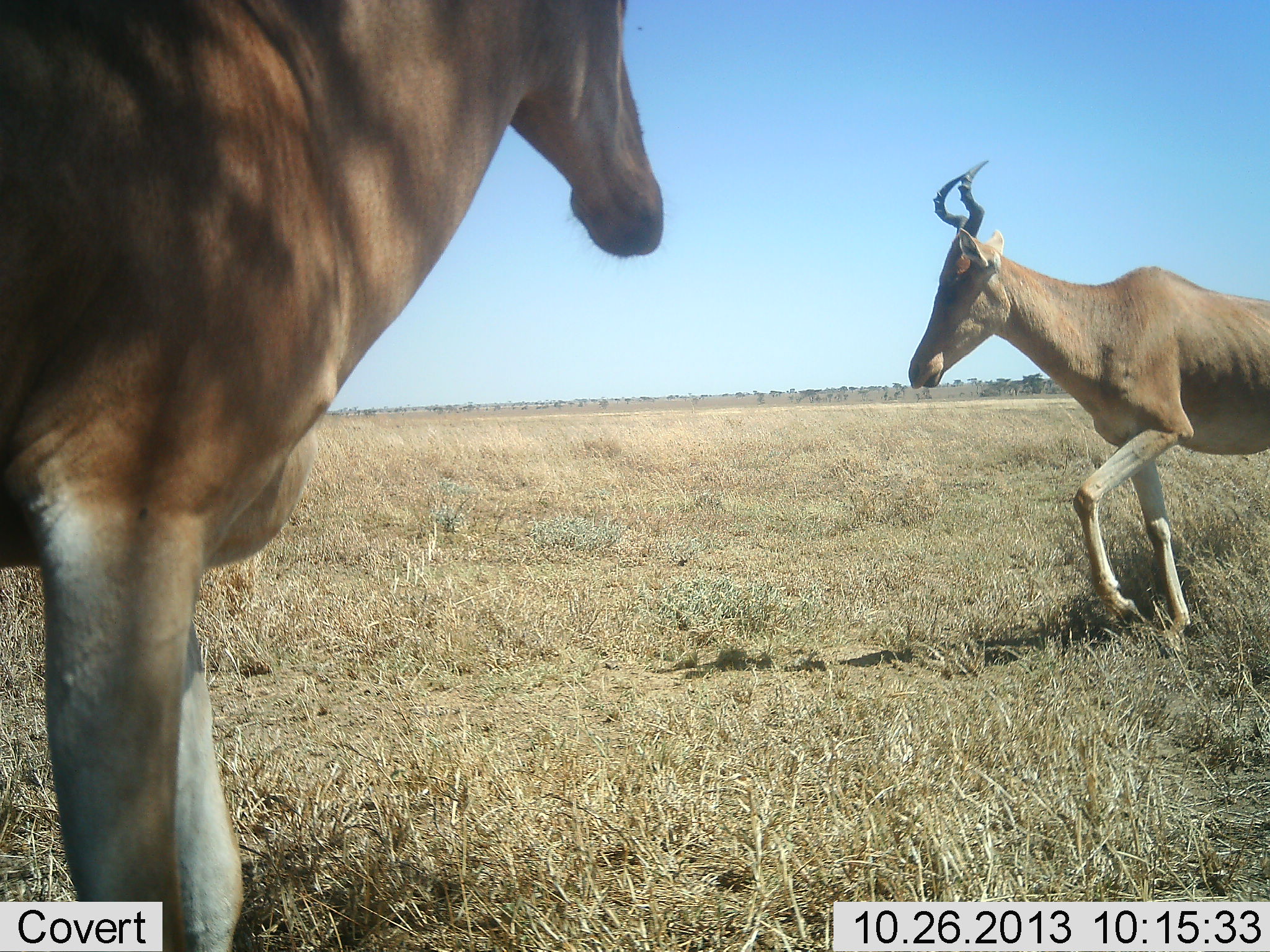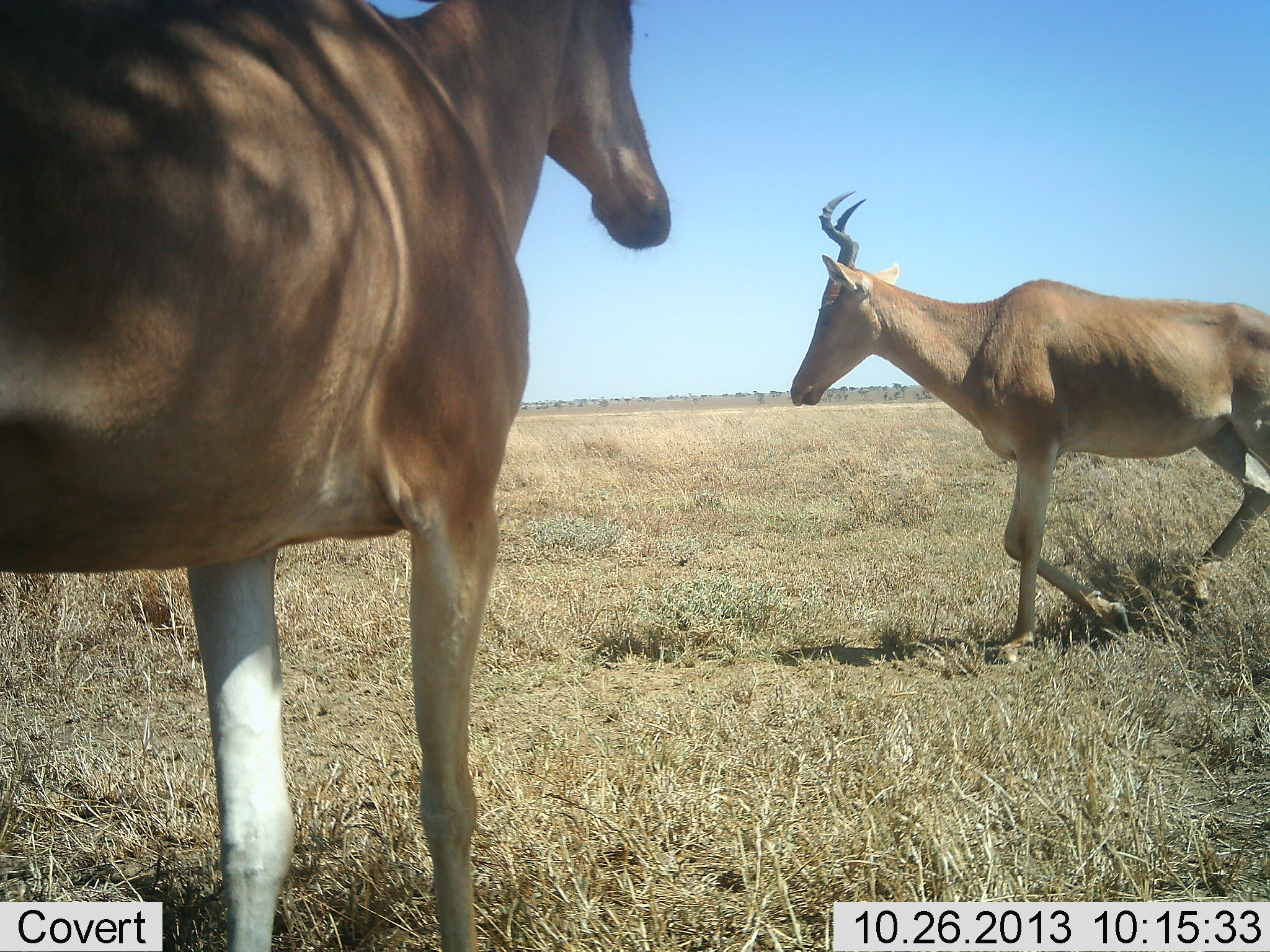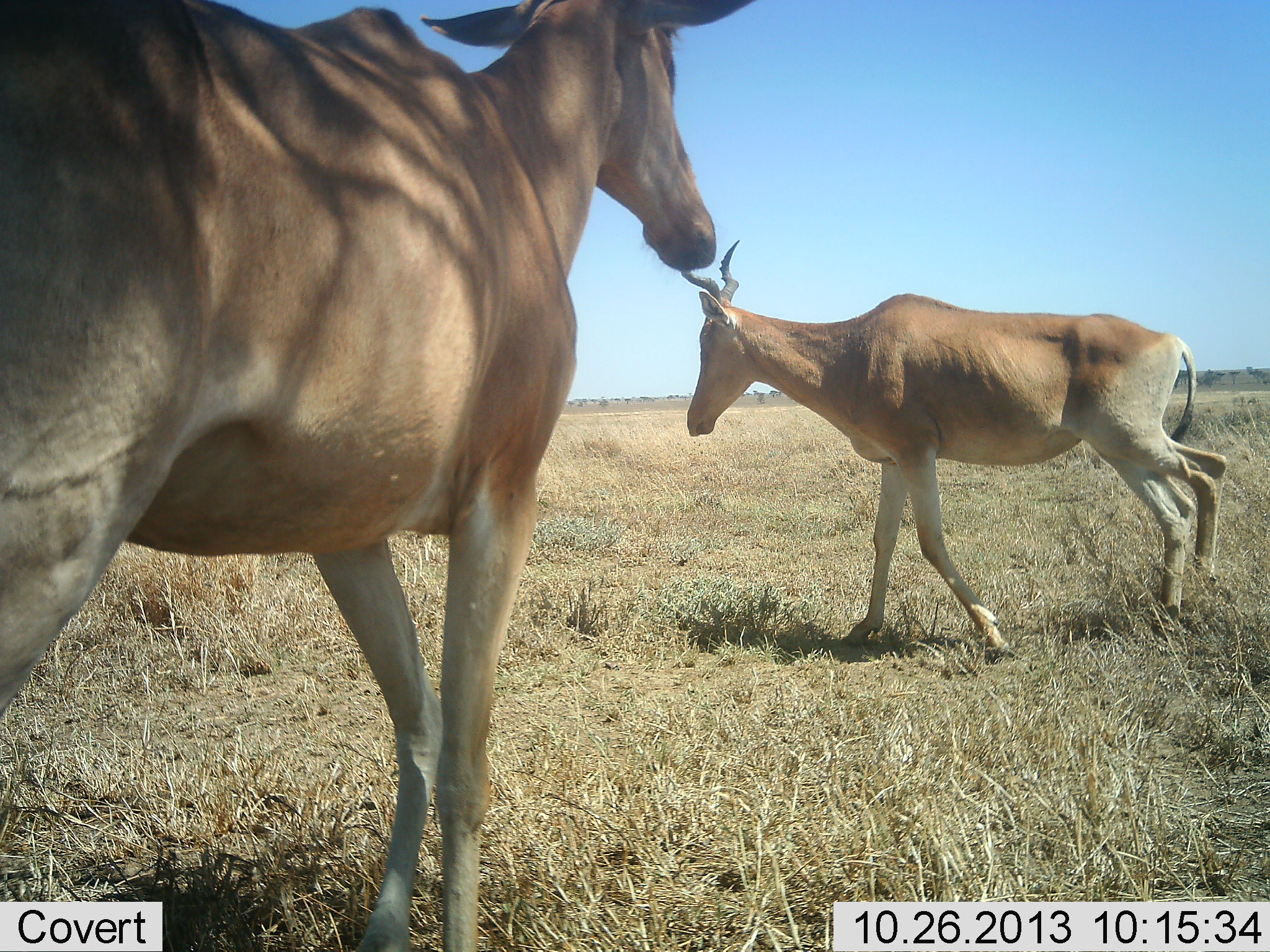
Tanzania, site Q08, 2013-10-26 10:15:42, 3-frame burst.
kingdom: Animalia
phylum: Chordata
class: Mammalia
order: Artiodactyla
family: Bovidae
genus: Alcelaphus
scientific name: Alcelaphus buselaphus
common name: hartebeest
Hartebeest (Alcelaphus buselaphus), count 2. Behavior (volunteer vote fractions): standing 31%, resting 0%, moving 94%, interacting 0%. Young present (vote fraction): 0%. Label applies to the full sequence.